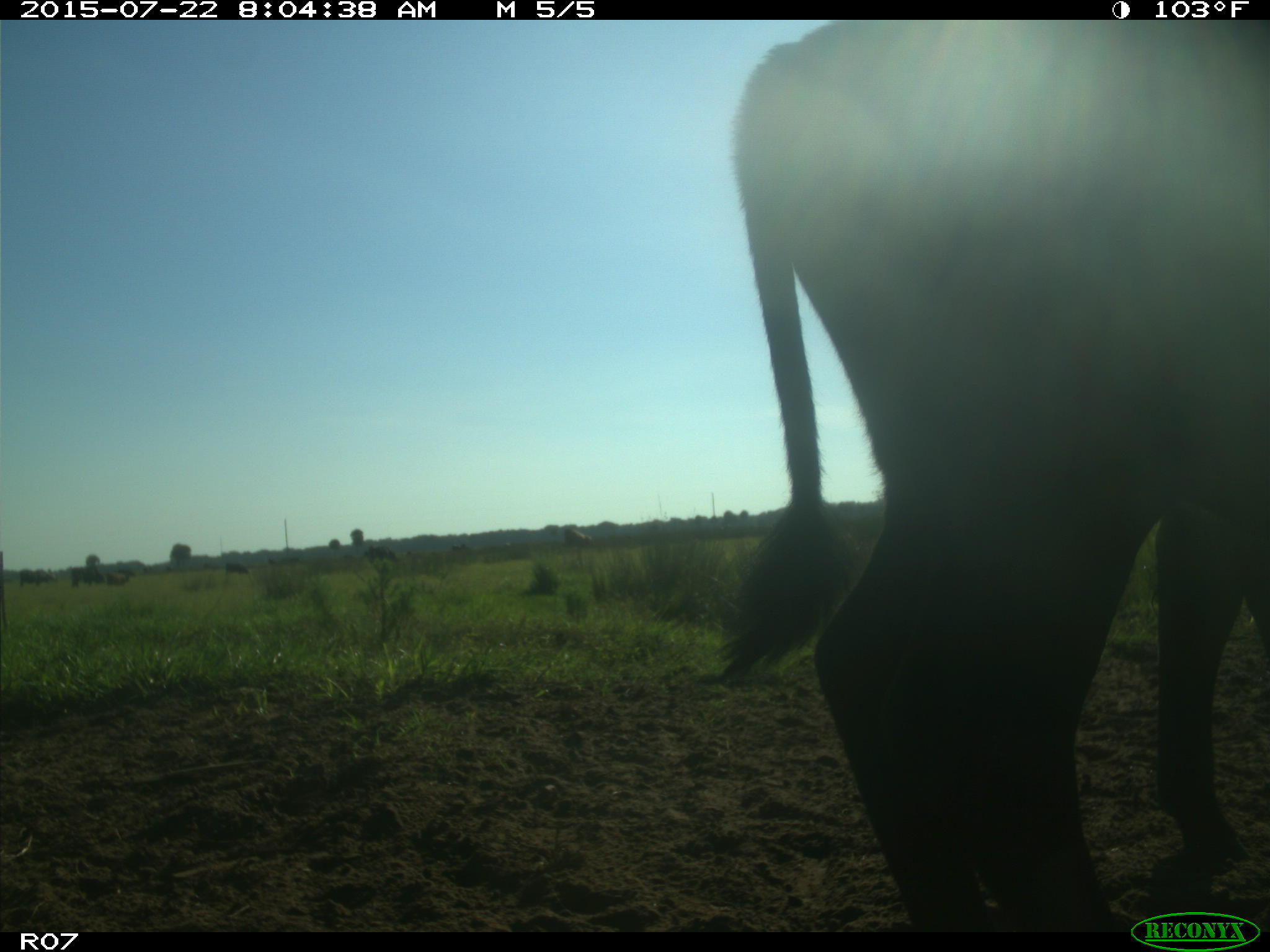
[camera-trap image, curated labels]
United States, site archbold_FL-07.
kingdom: Animalia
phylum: Chordata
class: Mammalia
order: Artiodactyla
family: Bovidae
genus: Bos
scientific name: Bos taurus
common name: domestic cow